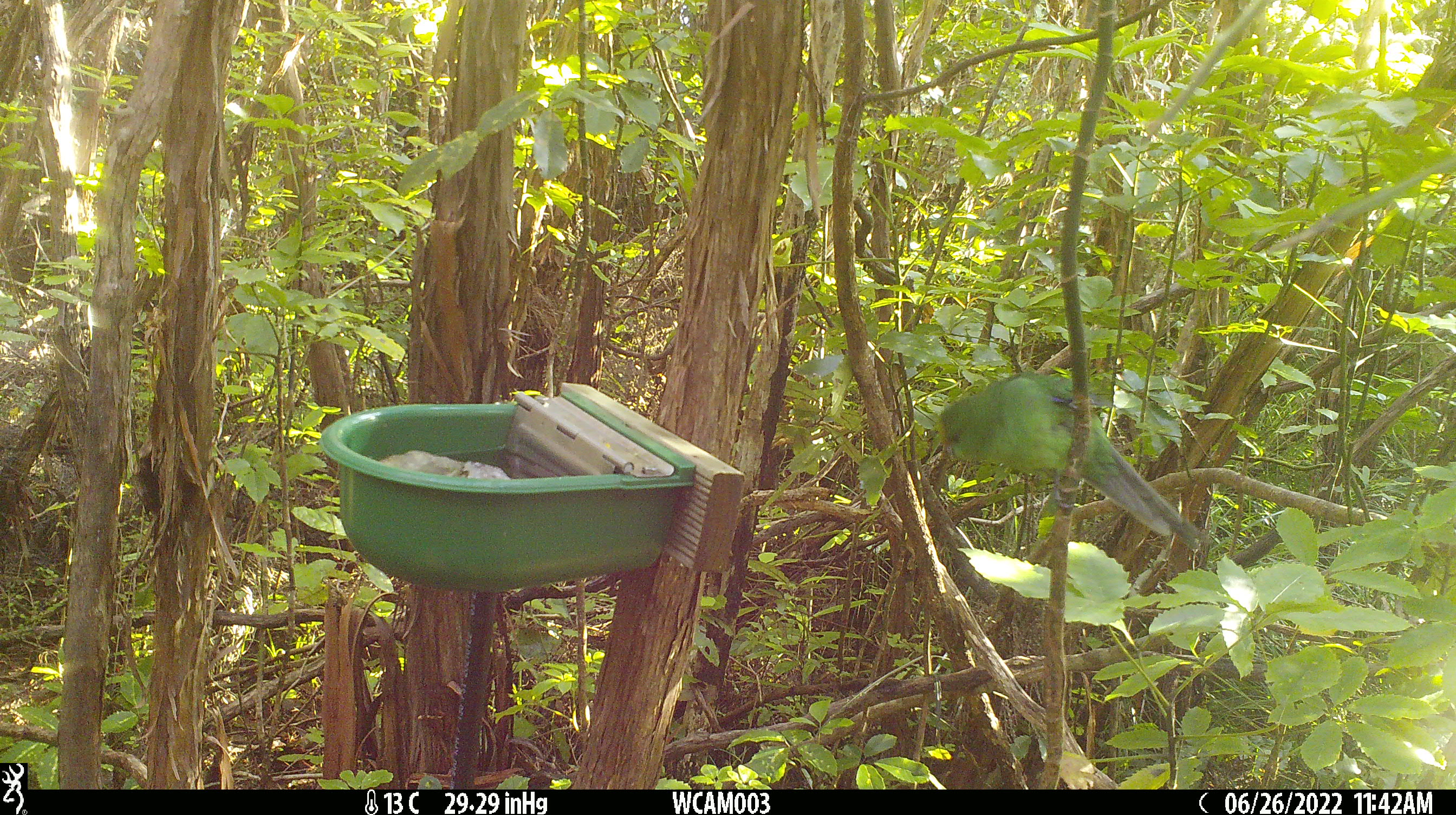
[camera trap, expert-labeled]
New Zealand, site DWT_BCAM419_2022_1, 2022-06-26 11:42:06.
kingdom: Animalia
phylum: Chordata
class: Aves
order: Psittaciformes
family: Psittaculidae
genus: Cyanoramphus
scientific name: Cyanoramphus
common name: parakeet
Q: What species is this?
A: Parakeet (Cyanoramphus).